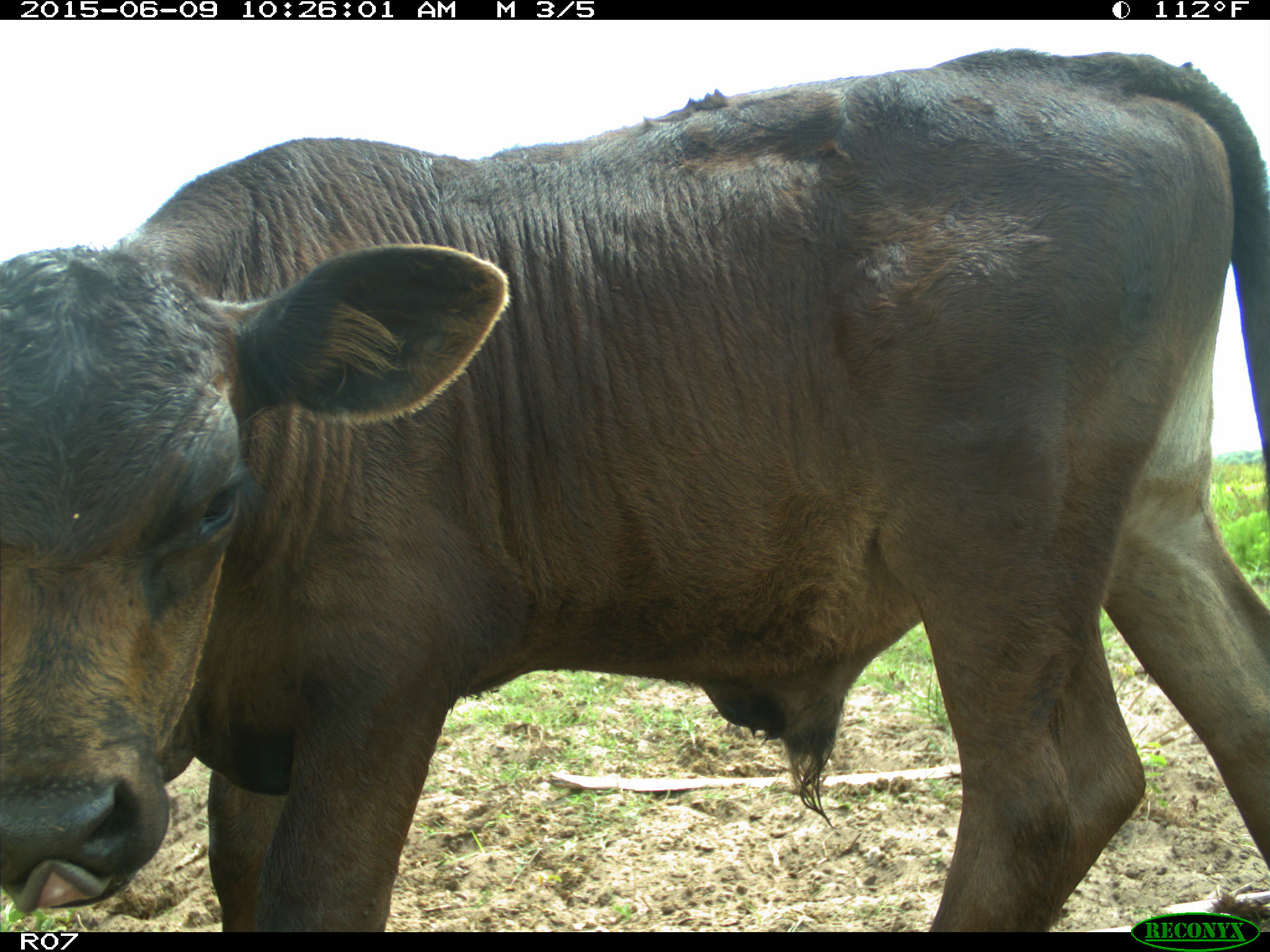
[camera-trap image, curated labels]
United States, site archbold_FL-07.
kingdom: Animalia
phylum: Chordata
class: Mammalia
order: Artiodactyla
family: Bovidae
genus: Bos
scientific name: Bos taurus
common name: domestic cow